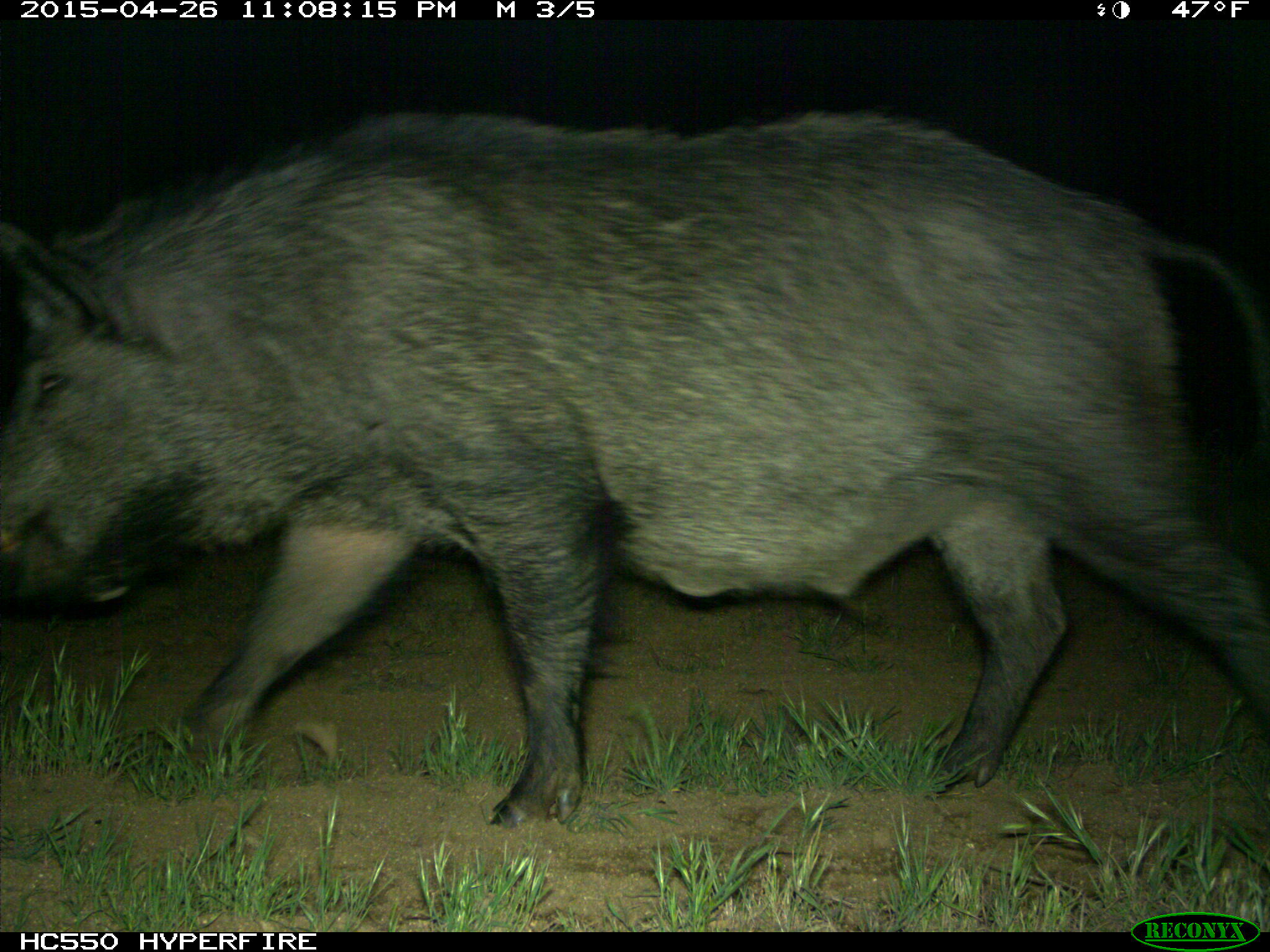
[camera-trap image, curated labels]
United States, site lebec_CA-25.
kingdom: Animalia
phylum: Chordata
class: Mammalia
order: Artiodactyla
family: Suidae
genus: Sus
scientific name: Sus scrofa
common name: wild boar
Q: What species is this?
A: Sus scrofa (wild boar).